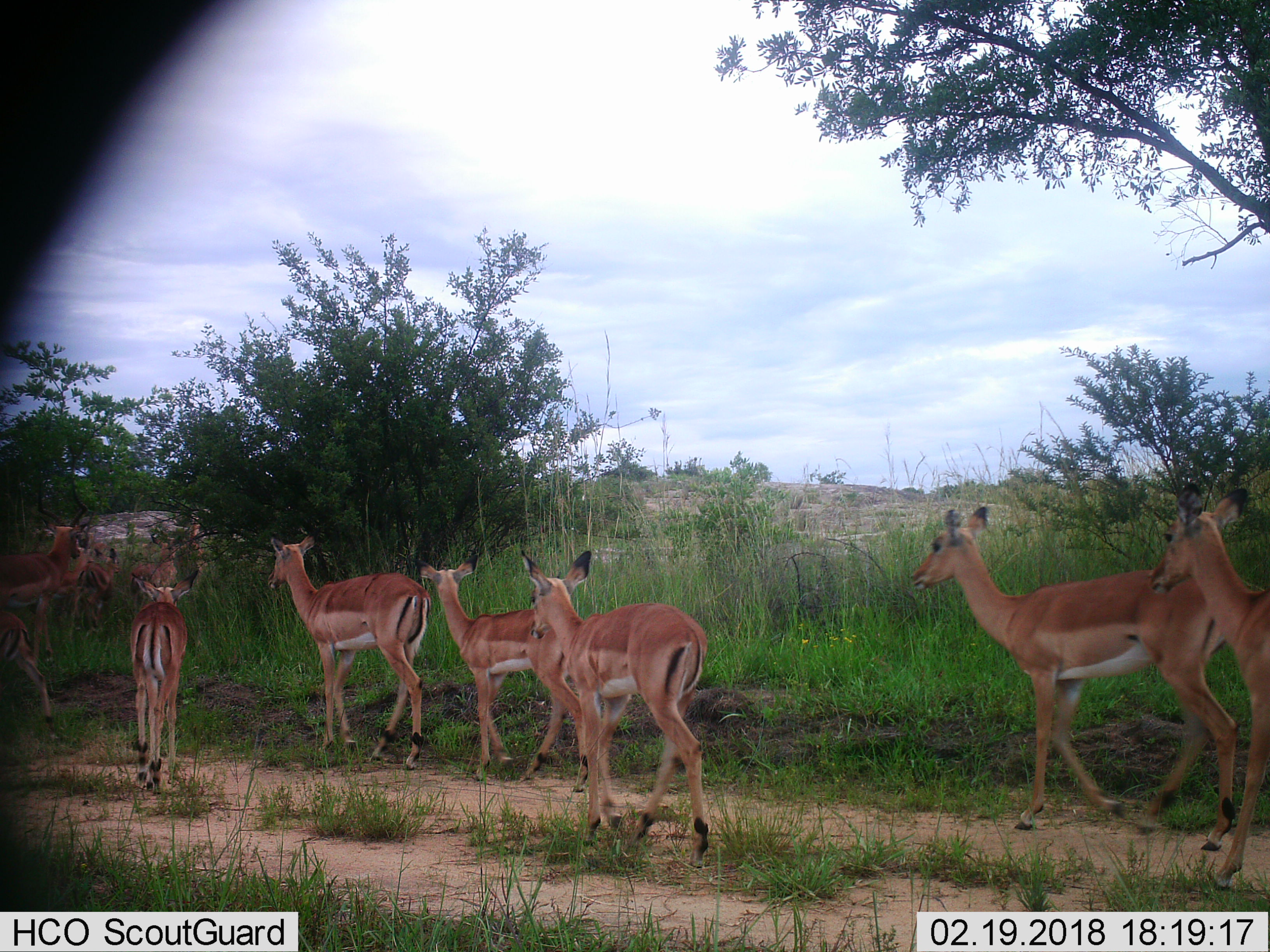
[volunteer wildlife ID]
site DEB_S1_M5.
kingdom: Animalia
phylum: Chordata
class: Mammalia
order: Artiodactyla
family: Bovidae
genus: Aepyceros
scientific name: Aepyceros melampus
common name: impala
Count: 11-50.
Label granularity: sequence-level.